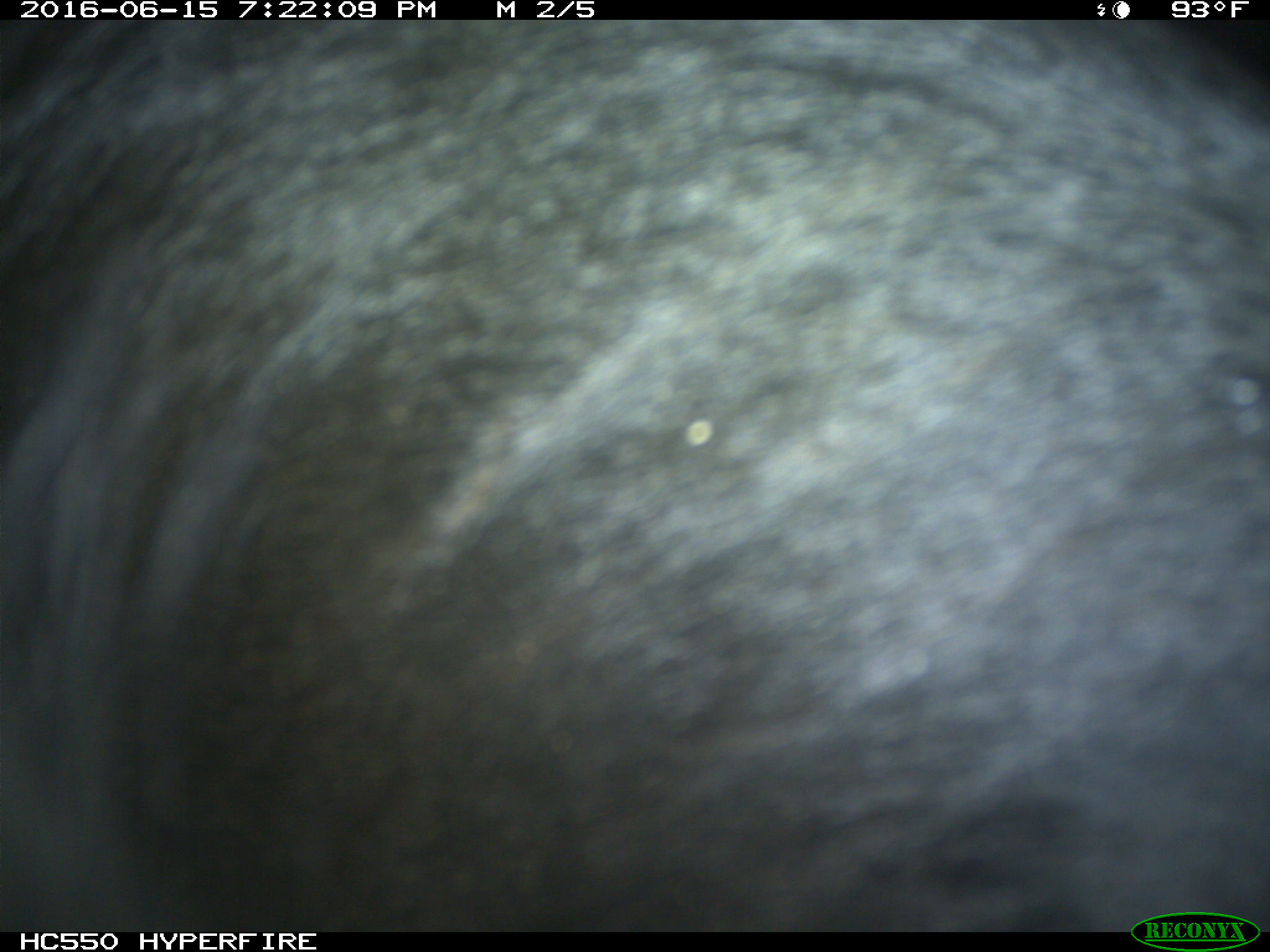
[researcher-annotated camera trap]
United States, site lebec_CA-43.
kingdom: Animalia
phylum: Chordata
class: Mammalia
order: Artiodactyla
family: Bovidae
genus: Bos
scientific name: Bos taurus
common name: domestic cow